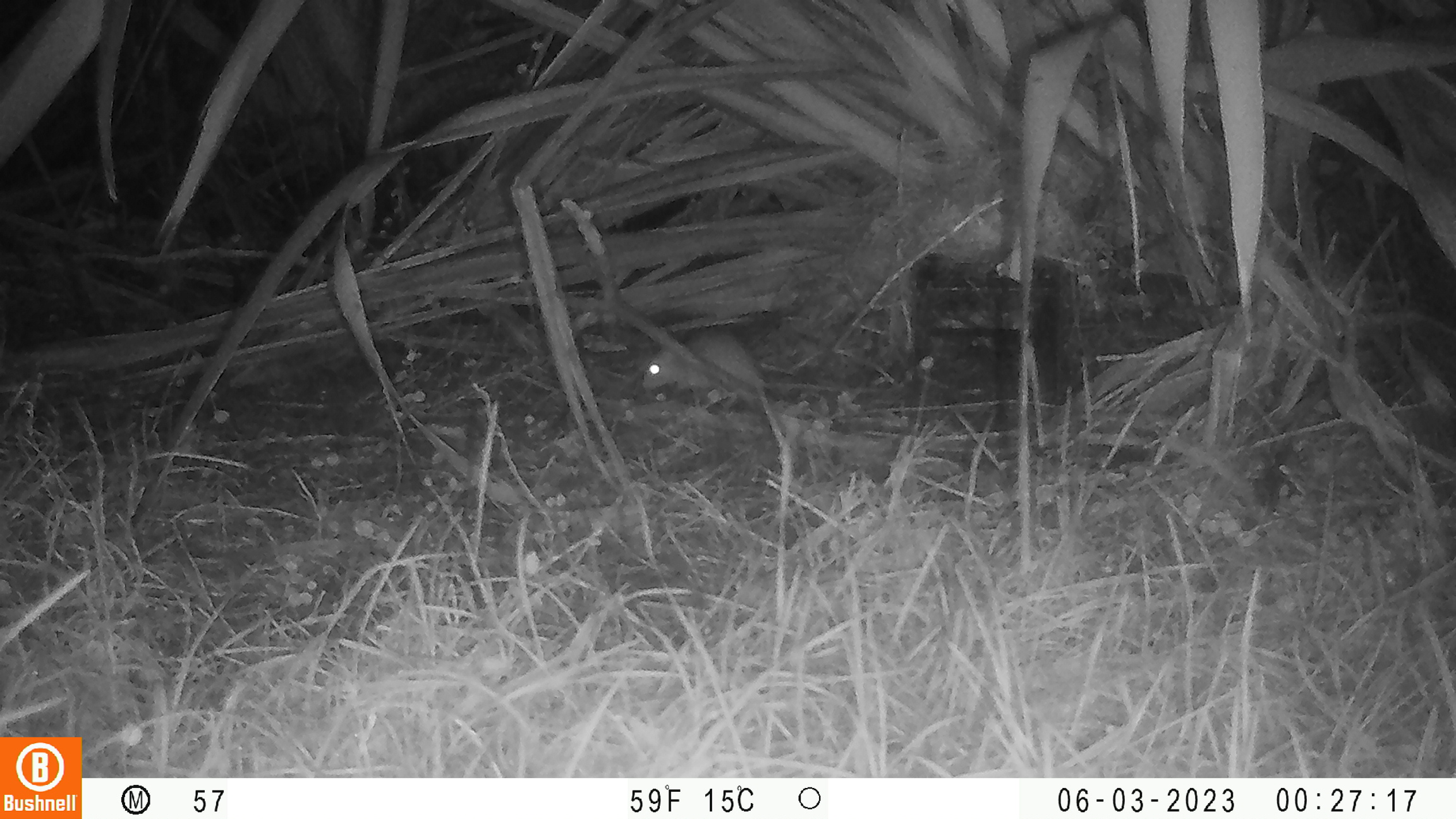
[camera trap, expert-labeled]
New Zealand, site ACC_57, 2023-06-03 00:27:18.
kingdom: Animalia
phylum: Chordata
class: Mammalia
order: Rodentia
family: Muridae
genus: Rattus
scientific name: Rattus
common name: rat